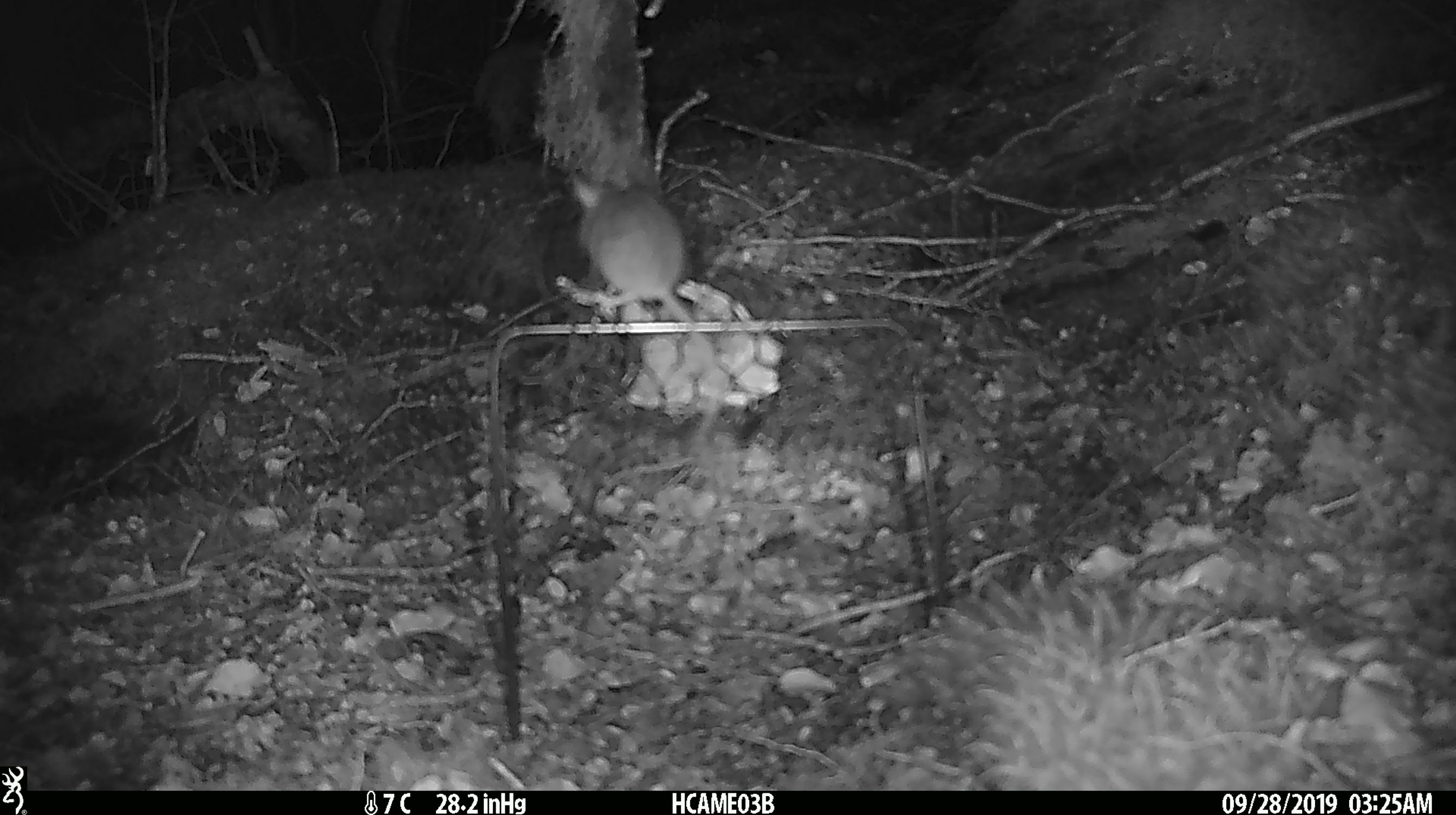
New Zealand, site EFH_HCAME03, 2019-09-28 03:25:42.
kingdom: Animalia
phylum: Chordata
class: Mammalia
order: Rodentia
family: Muridae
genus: Mus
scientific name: Mus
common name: mouse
Mouse (Mus).